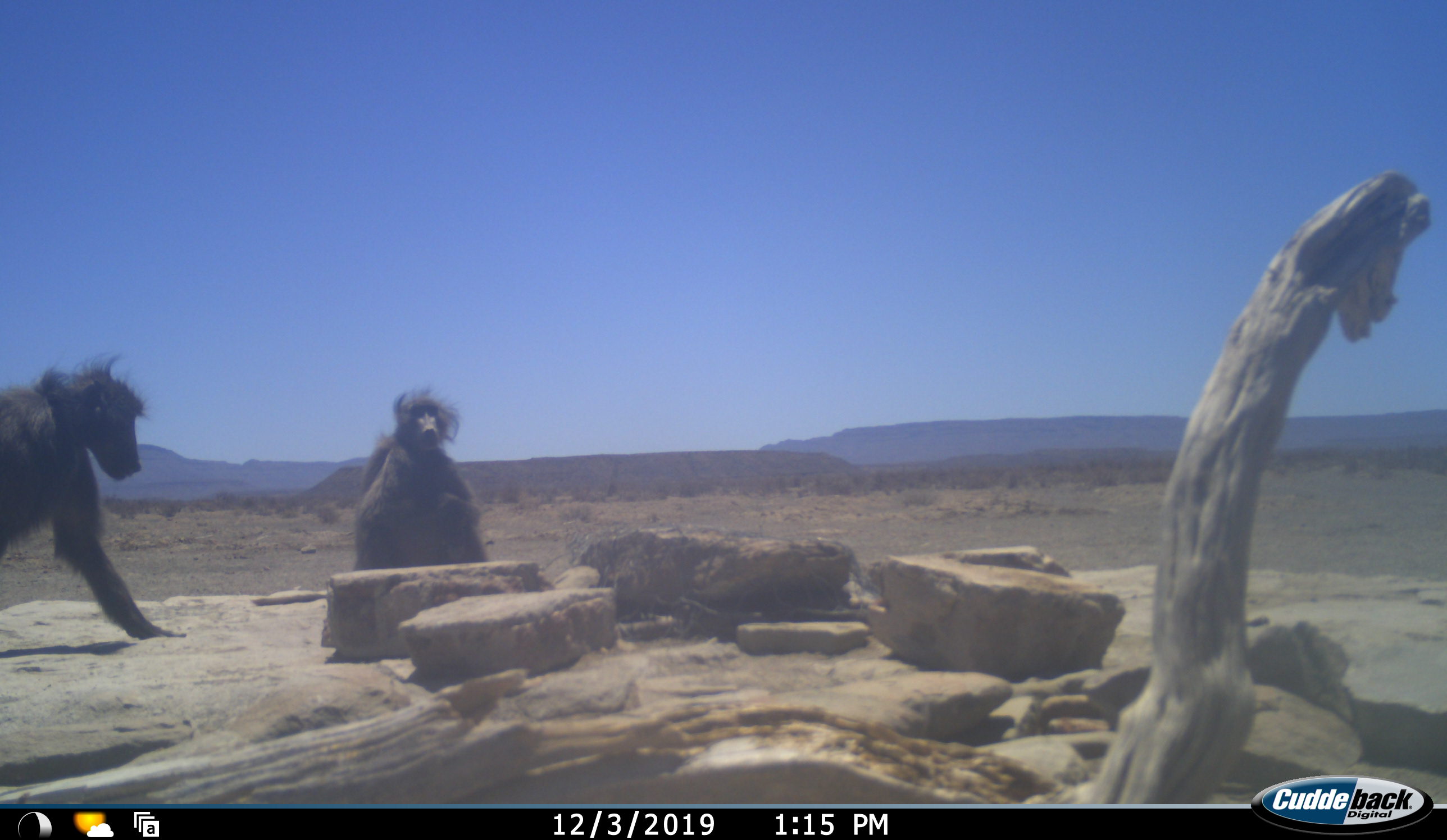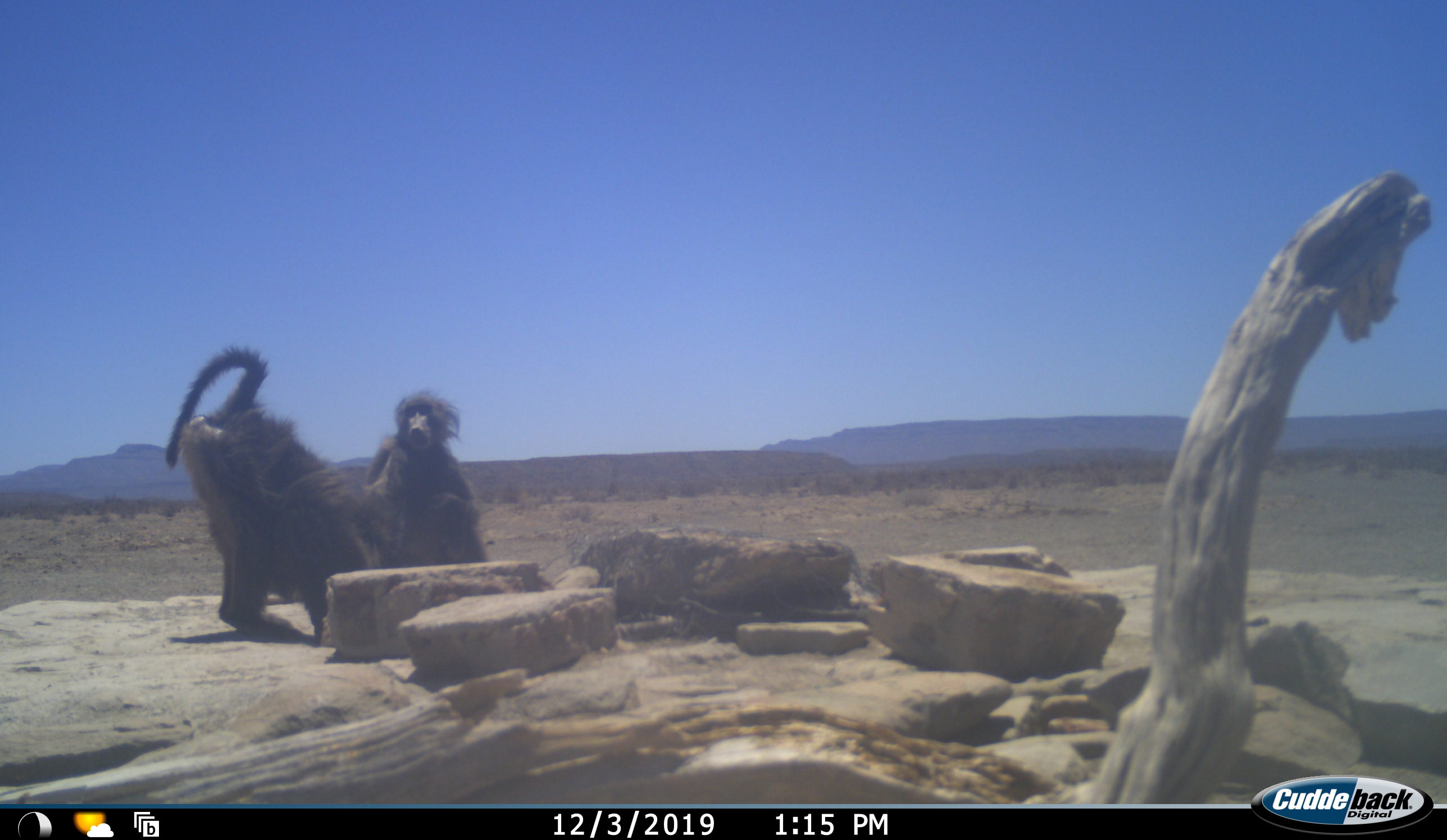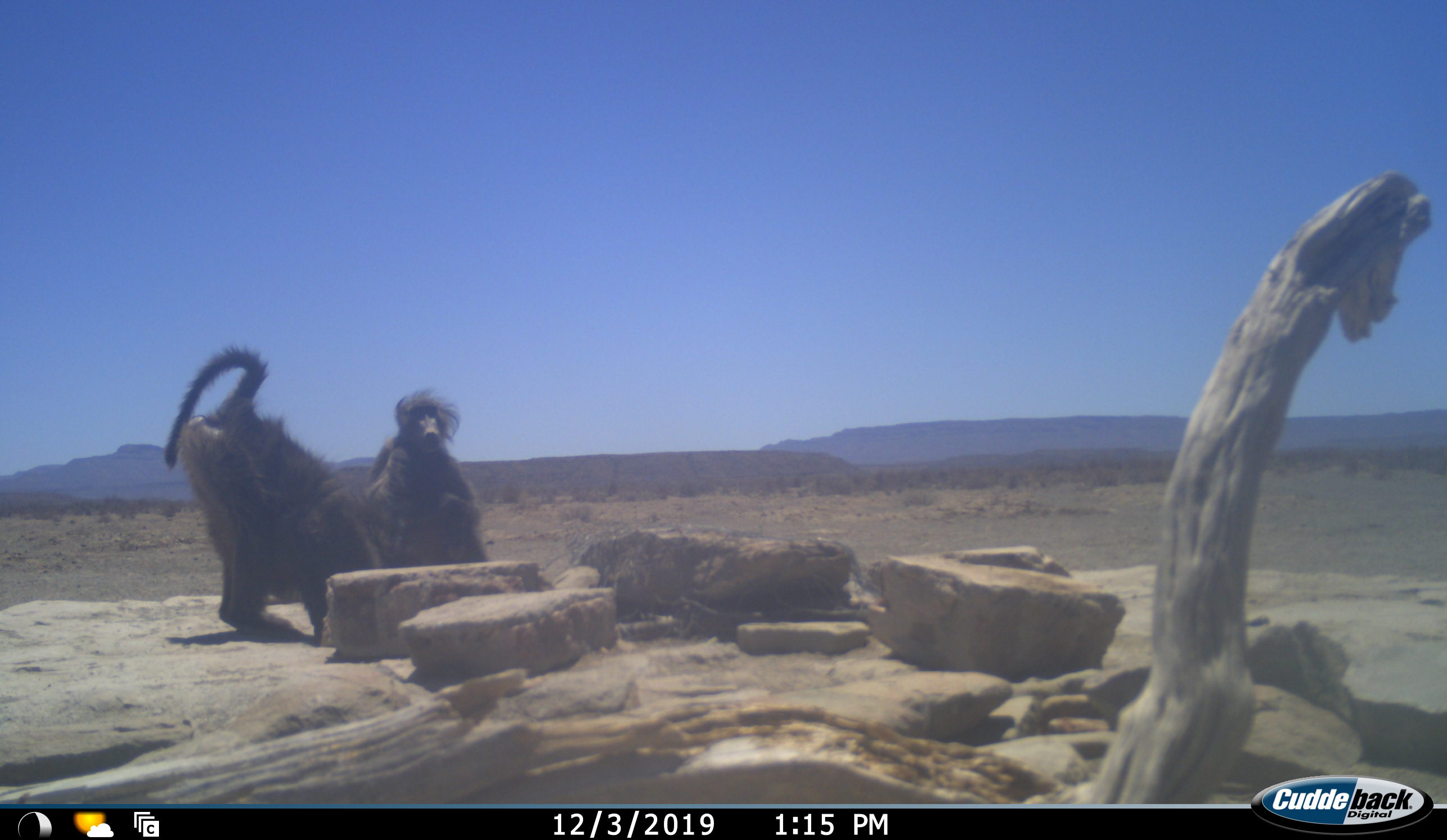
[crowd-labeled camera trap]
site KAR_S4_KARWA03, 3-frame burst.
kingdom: Animalia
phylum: Chordata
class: Mammalia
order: Primates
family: Cercopithecidae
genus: Papio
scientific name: Papio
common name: baboon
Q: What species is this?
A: Baboon (Papio).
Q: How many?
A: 2.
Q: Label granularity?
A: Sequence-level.